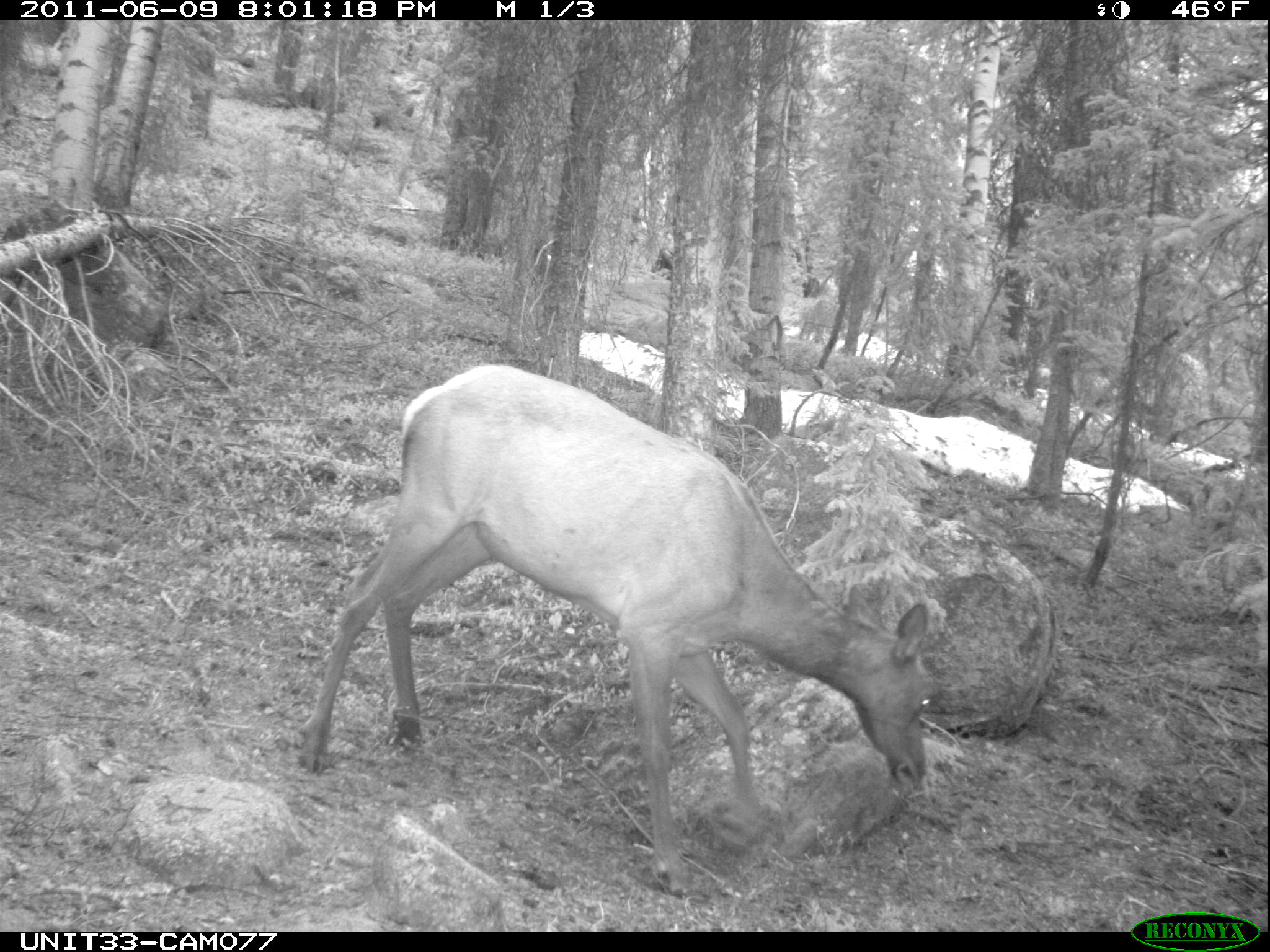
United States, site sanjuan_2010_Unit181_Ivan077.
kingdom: Animalia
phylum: Chordata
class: Mammalia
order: Artiodactyla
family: Cervidae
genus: Cervus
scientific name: Cervus elaphus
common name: red deer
Cervus elaphus (red deer).